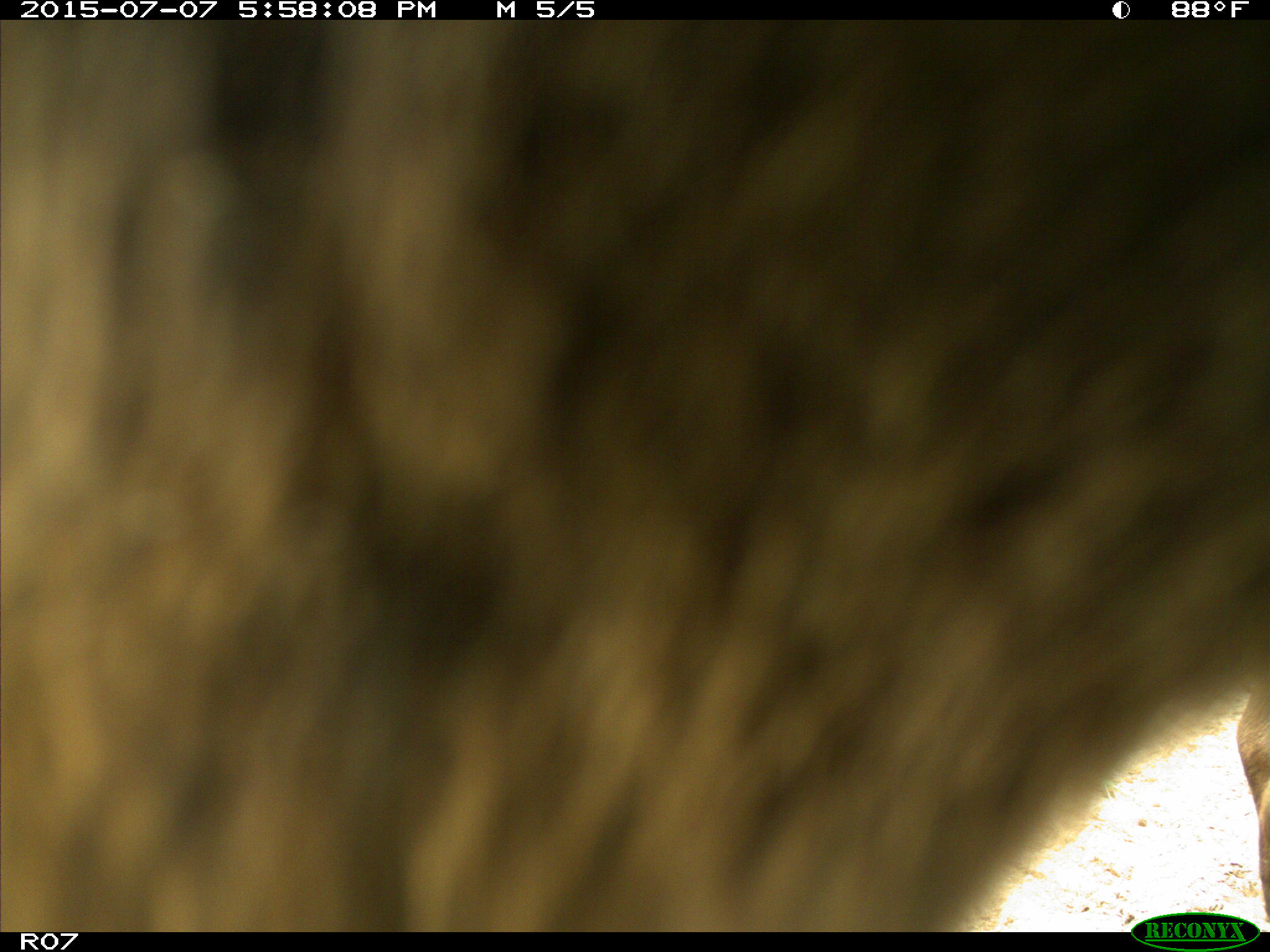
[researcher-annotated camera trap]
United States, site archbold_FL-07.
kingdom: Animalia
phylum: Chordata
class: Mammalia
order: Artiodactyla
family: Bovidae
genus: Bos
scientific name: Bos taurus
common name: domestic cow